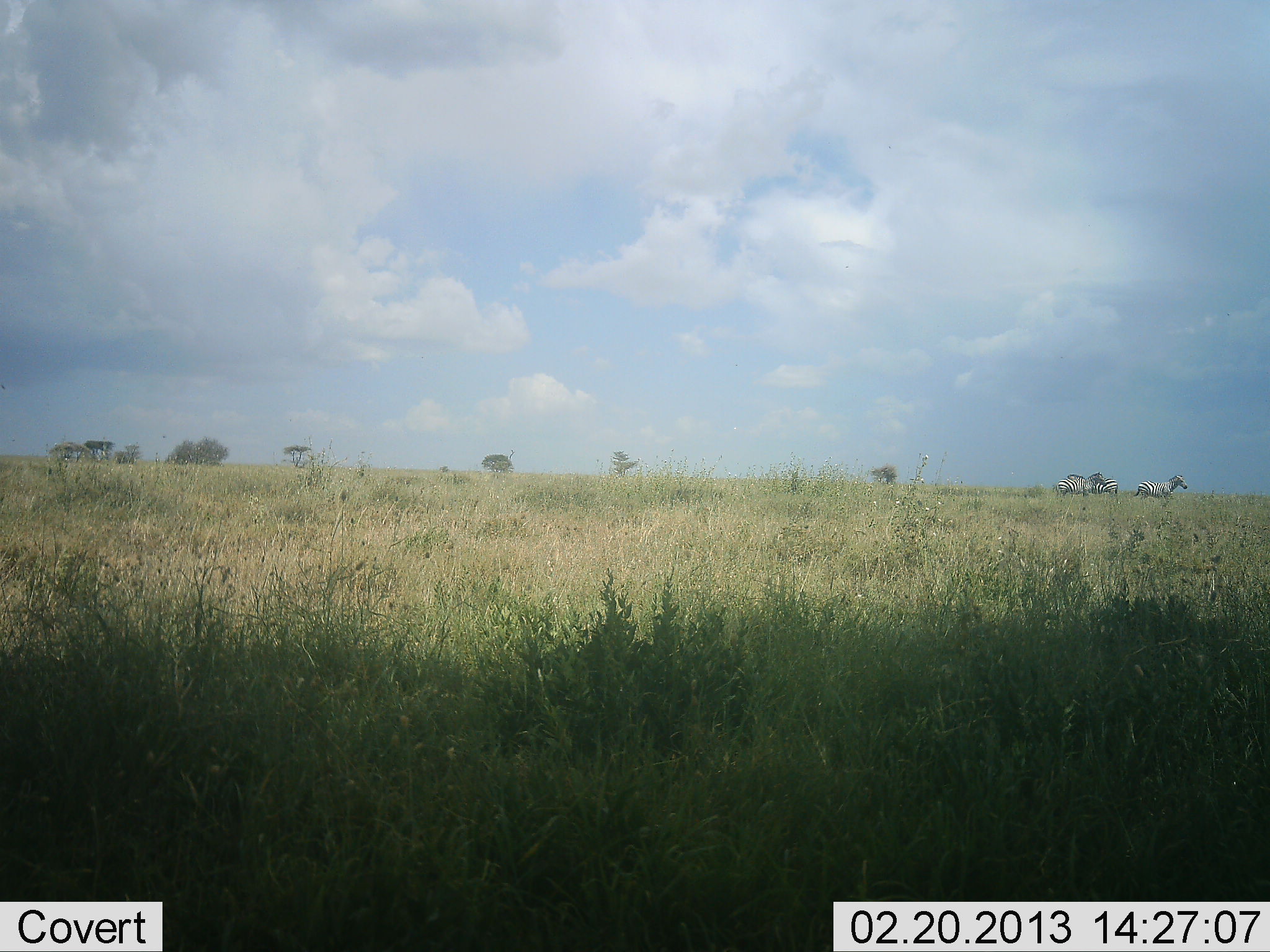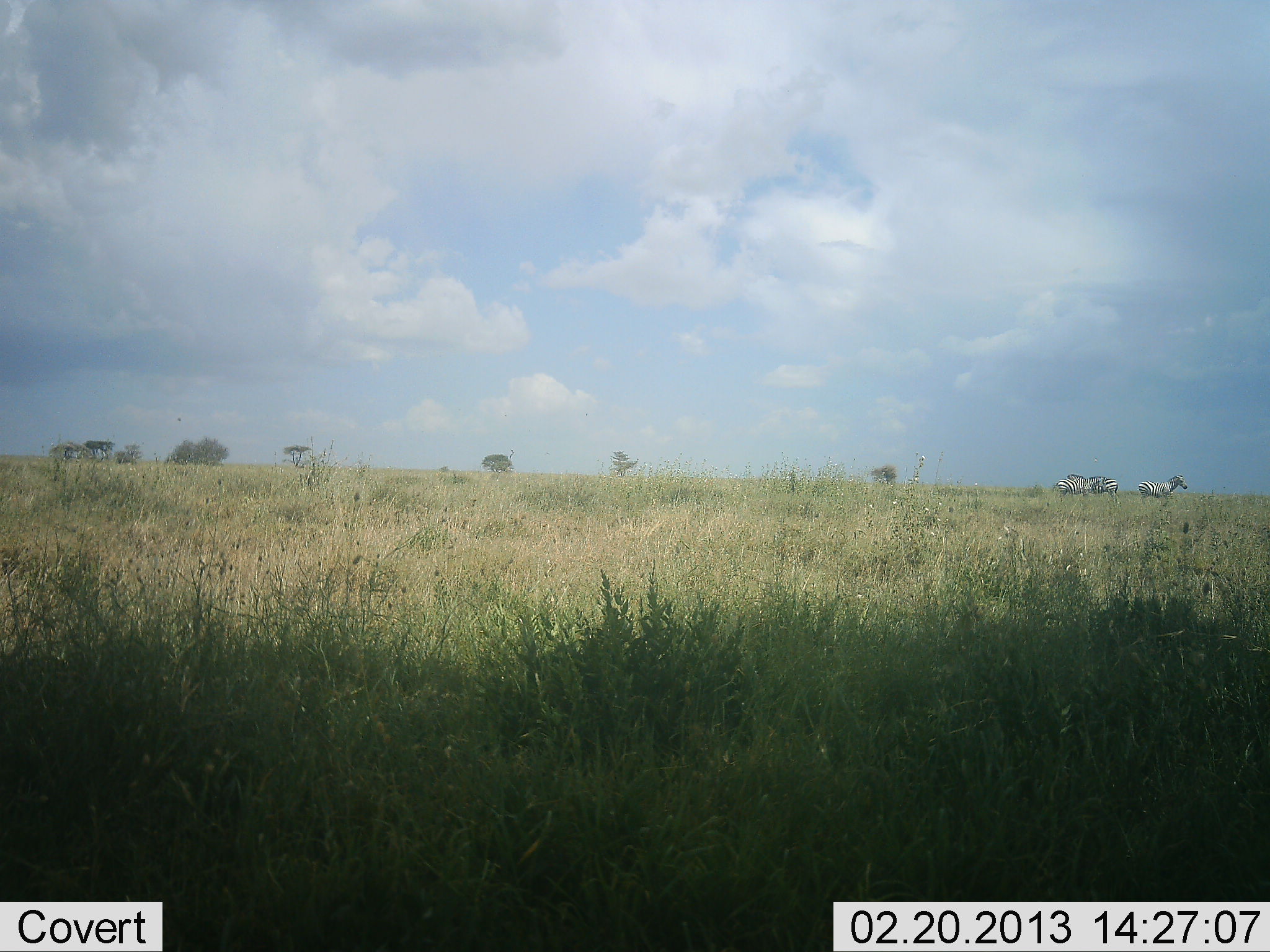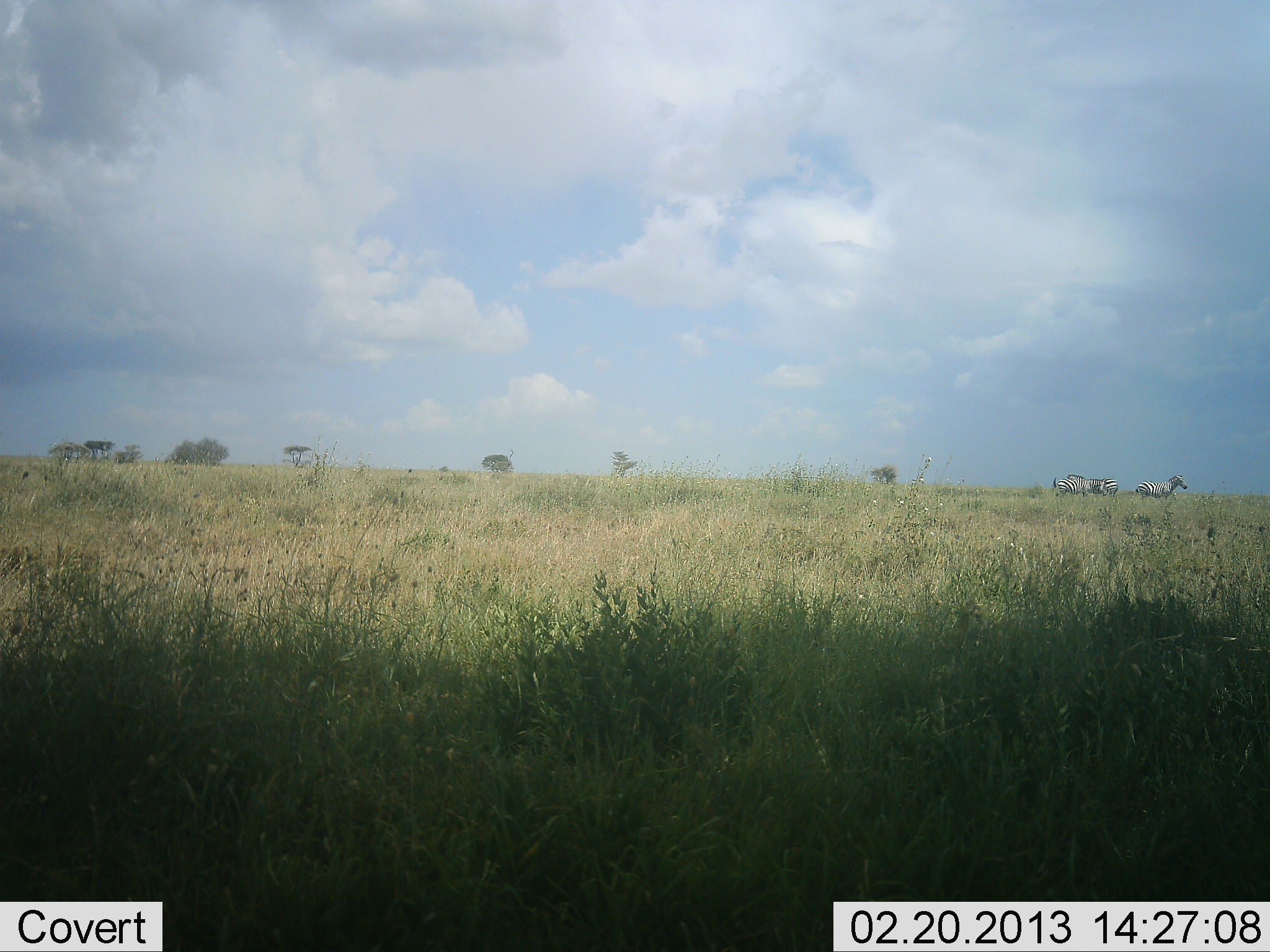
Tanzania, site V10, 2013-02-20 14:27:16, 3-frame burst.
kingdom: Animalia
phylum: Chordata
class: Mammalia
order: Perissodactyla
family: Equidae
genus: Equus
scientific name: Equus quagga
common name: plains zebra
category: zebra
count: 3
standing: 80%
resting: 5%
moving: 10%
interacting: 5%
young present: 0%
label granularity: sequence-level